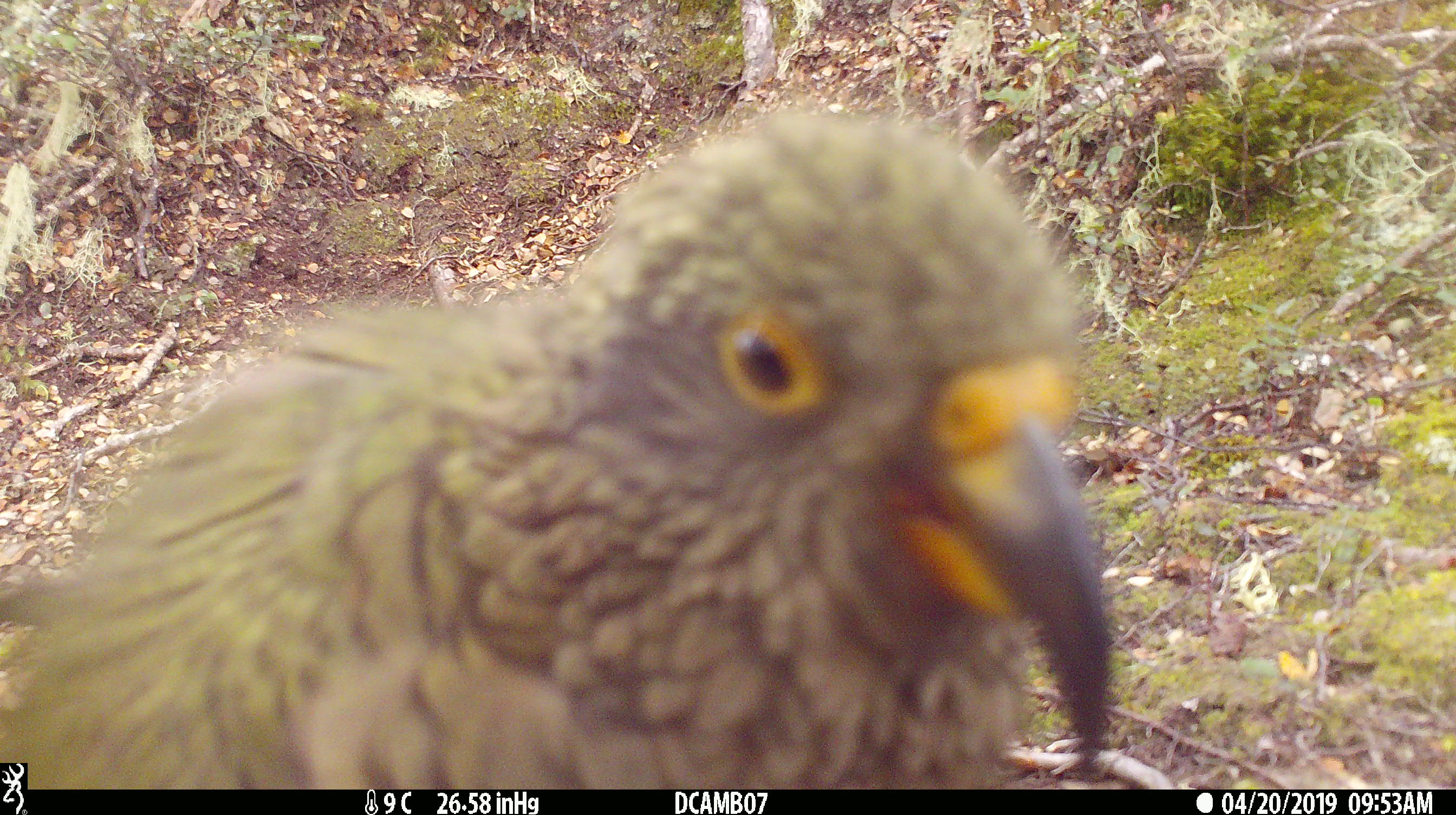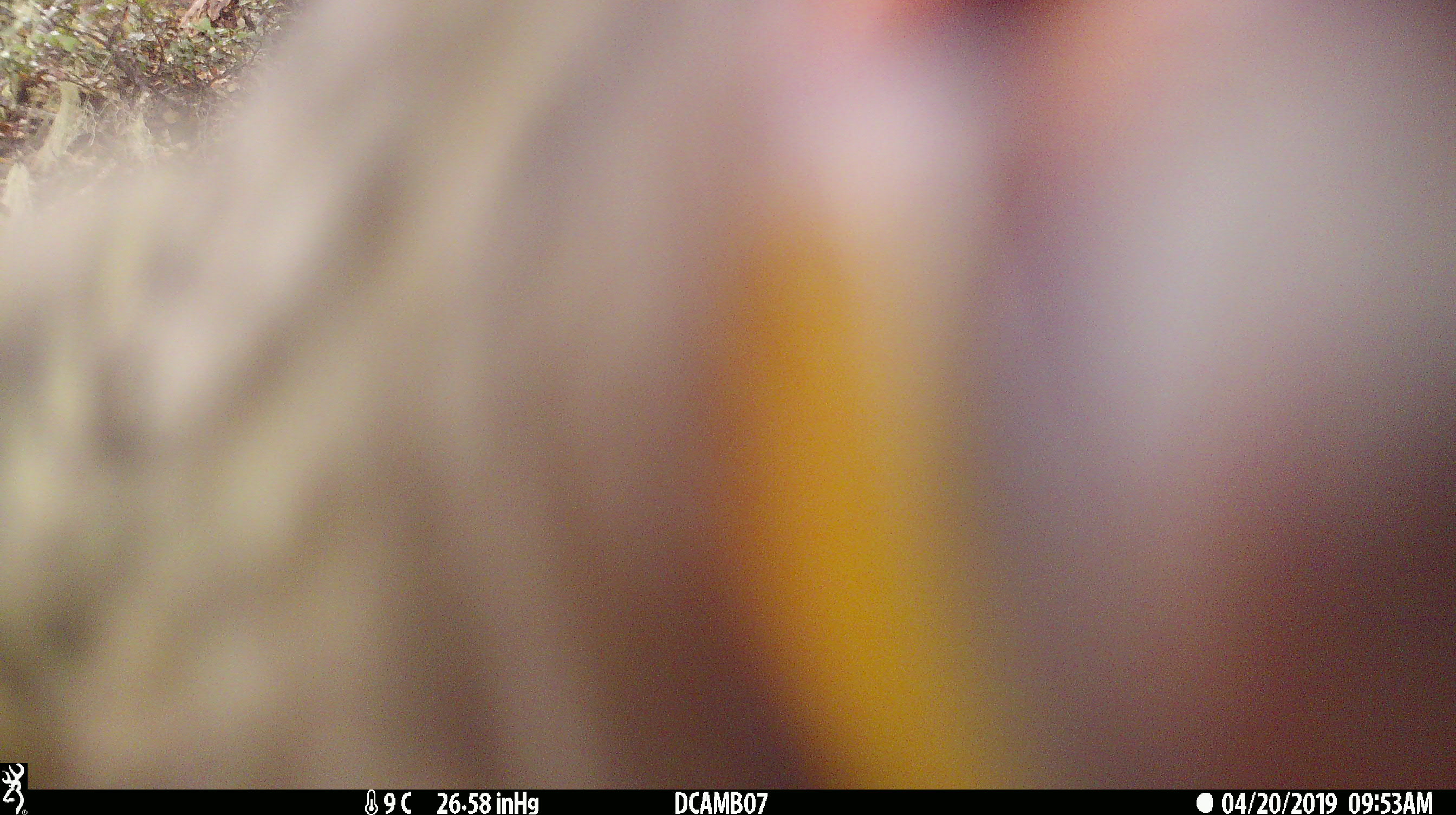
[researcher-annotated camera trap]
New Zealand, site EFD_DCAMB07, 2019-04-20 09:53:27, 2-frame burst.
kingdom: Animalia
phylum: Chordata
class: Aves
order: Psittaciformes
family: Strigopidae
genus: Nestor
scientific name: Nestor notabilis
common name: kea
Kea (Nestor notabilis).